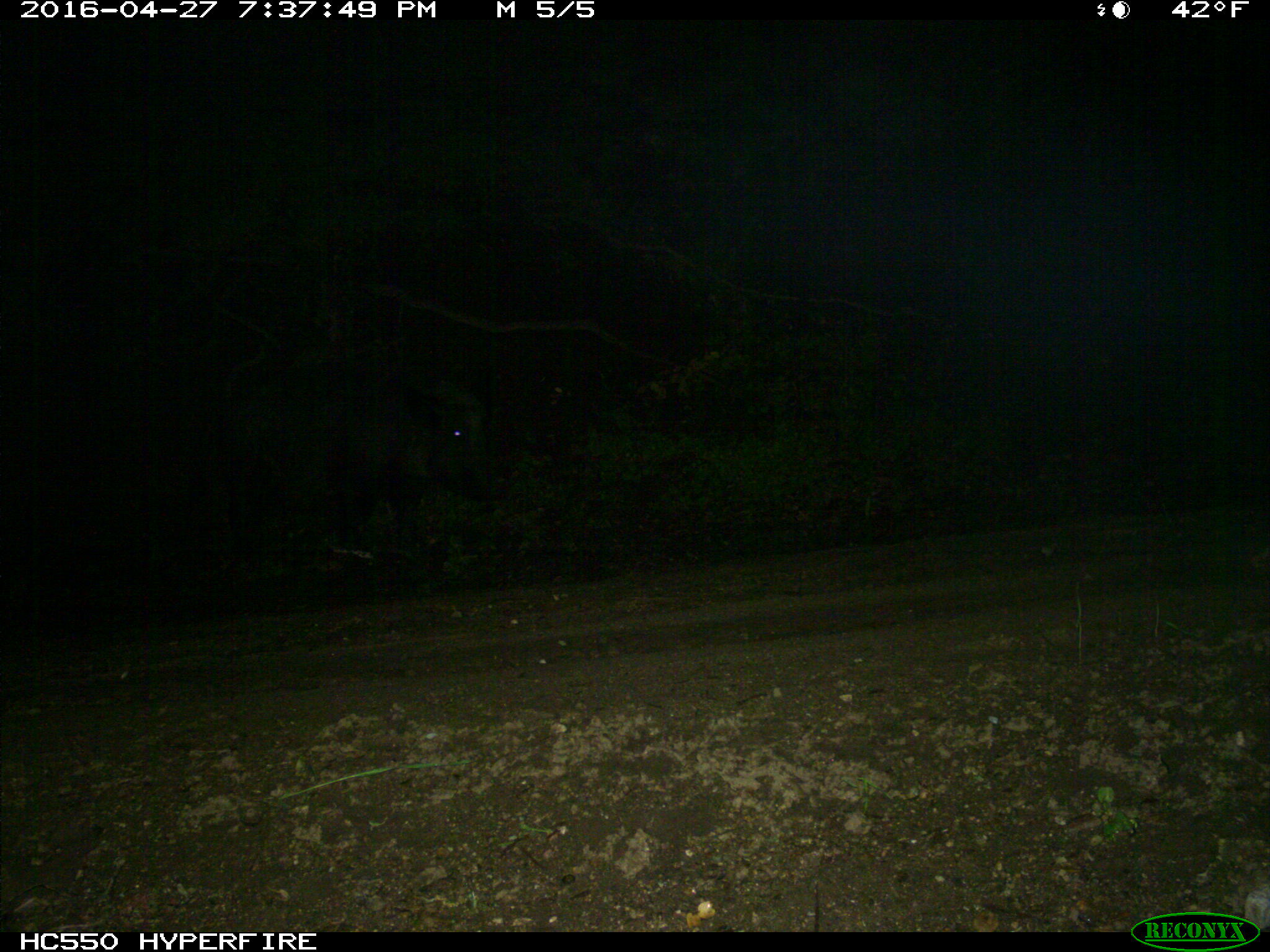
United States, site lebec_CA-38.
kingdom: Animalia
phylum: Chordata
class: Mammalia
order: Artiodactyla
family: Suidae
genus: Sus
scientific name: Sus scrofa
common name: wild boar